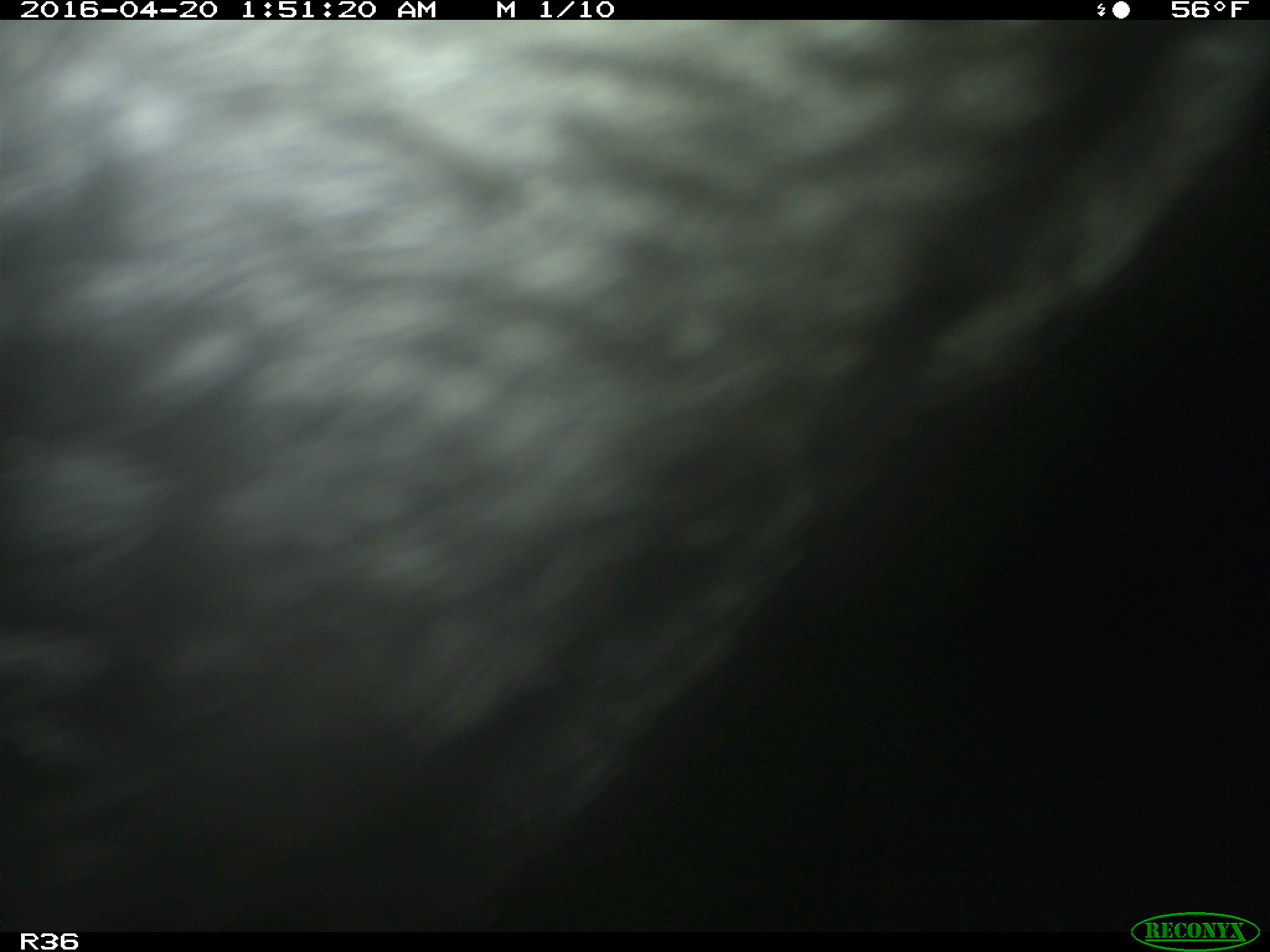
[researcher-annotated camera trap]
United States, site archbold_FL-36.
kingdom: Animalia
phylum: Chordata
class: Mammalia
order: Artiodactyla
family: Bovidae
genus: Bos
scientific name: Bos taurus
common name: domestic cow